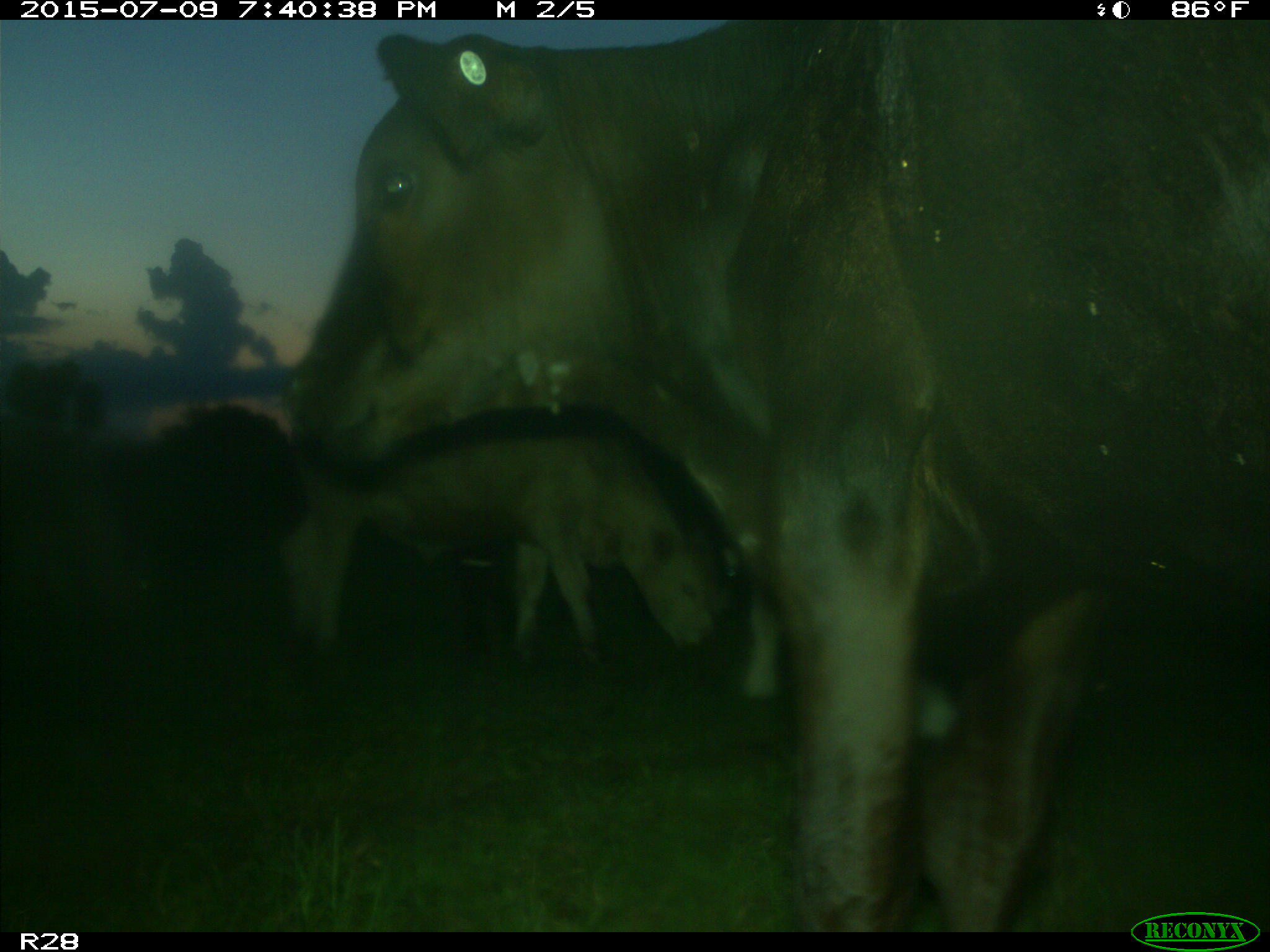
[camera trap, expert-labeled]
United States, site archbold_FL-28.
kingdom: Animalia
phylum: Chordata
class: Mammalia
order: Artiodactyla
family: Bovidae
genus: Bos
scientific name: Bos taurus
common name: domestic cow